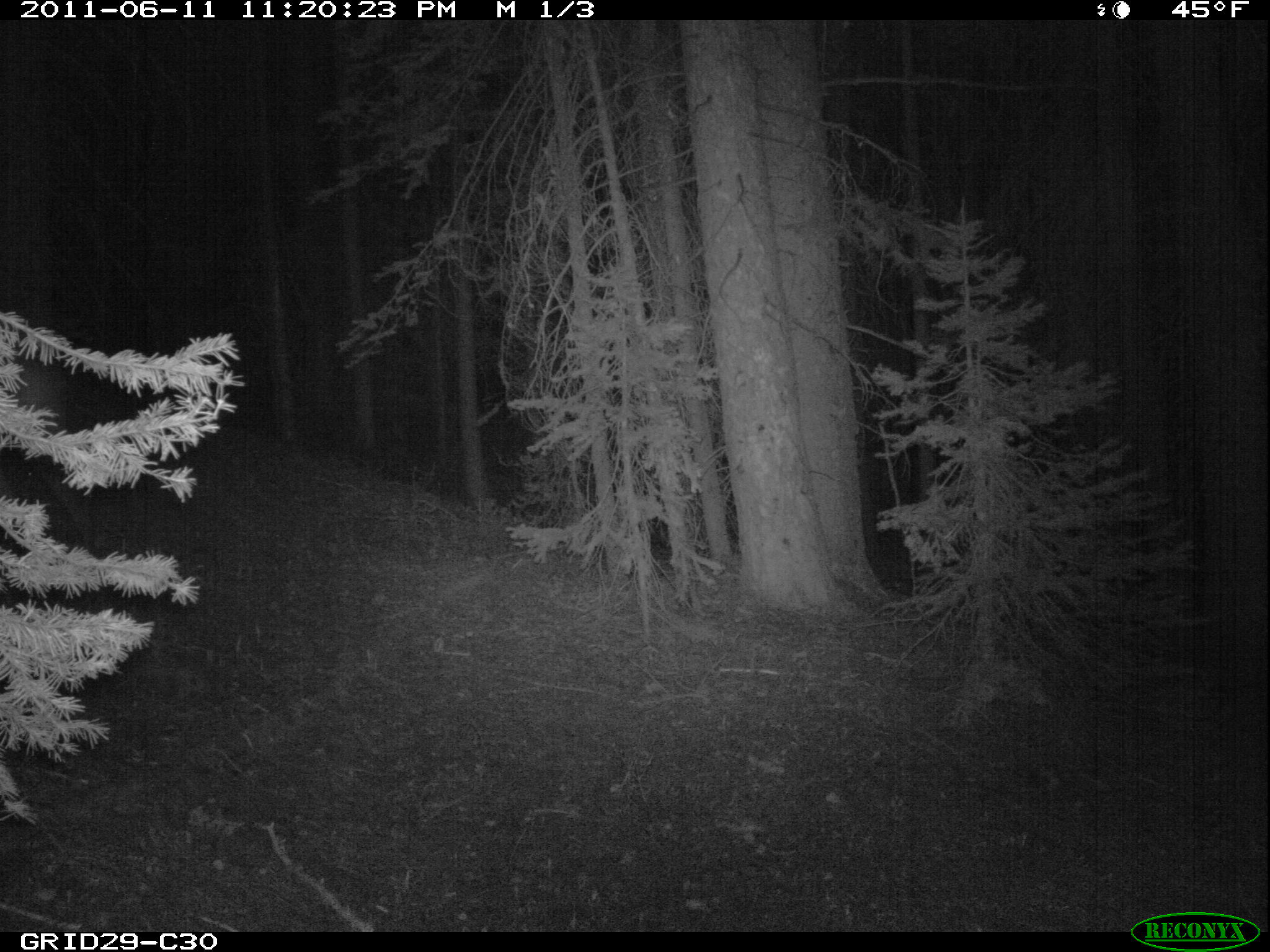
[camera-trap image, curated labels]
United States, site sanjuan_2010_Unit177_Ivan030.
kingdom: Animalia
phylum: Chordata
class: Mammalia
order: Artiodactyla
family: Cervidae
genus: Cervus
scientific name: Cervus elaphus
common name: red deer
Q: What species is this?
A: Cervus elaphus (red deer).